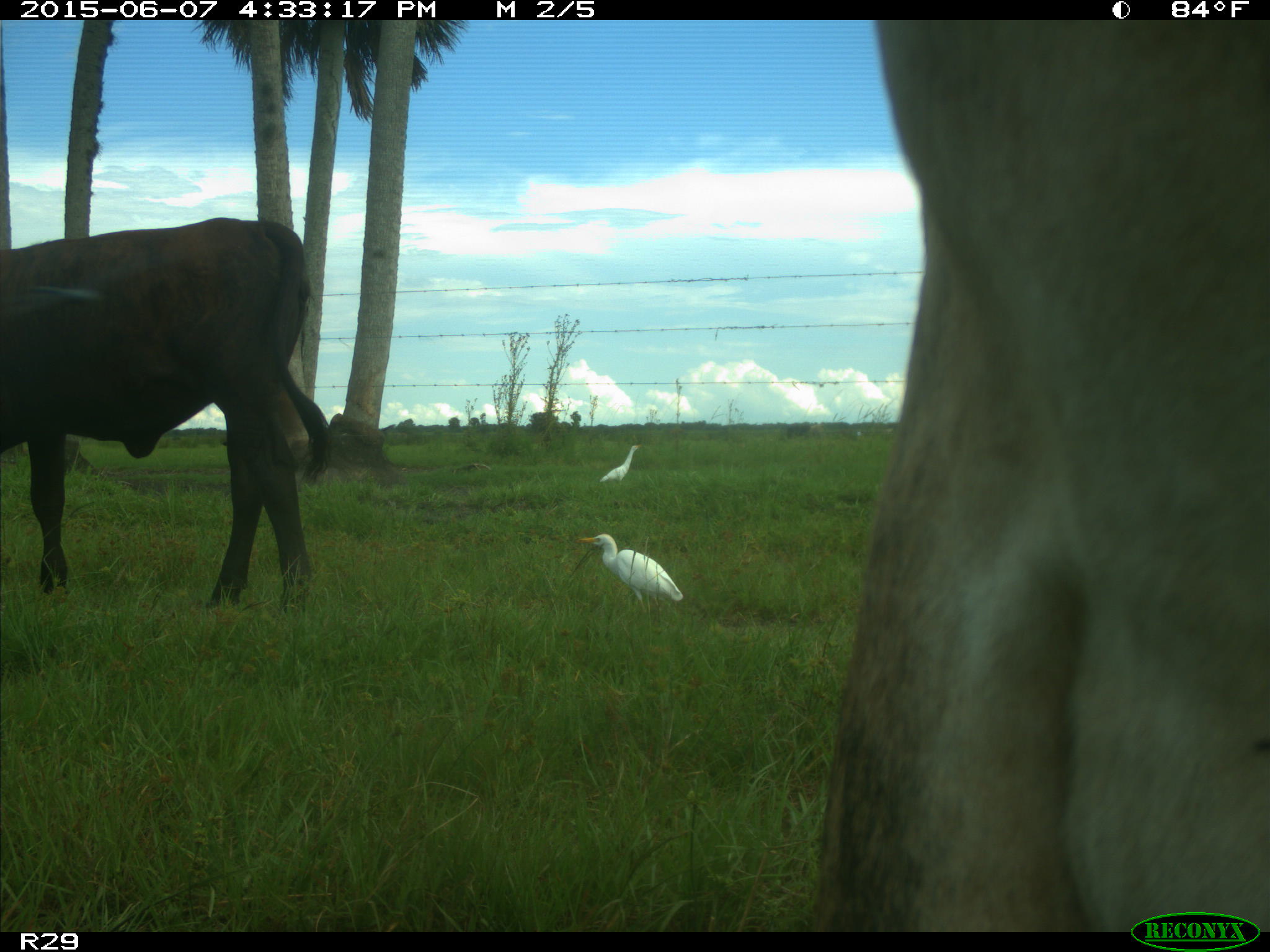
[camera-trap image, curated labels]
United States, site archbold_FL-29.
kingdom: Animalia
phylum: Chordata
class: Mammalia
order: Artiodactyla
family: Bovidae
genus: Bos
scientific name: Bos taurus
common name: domestic cow